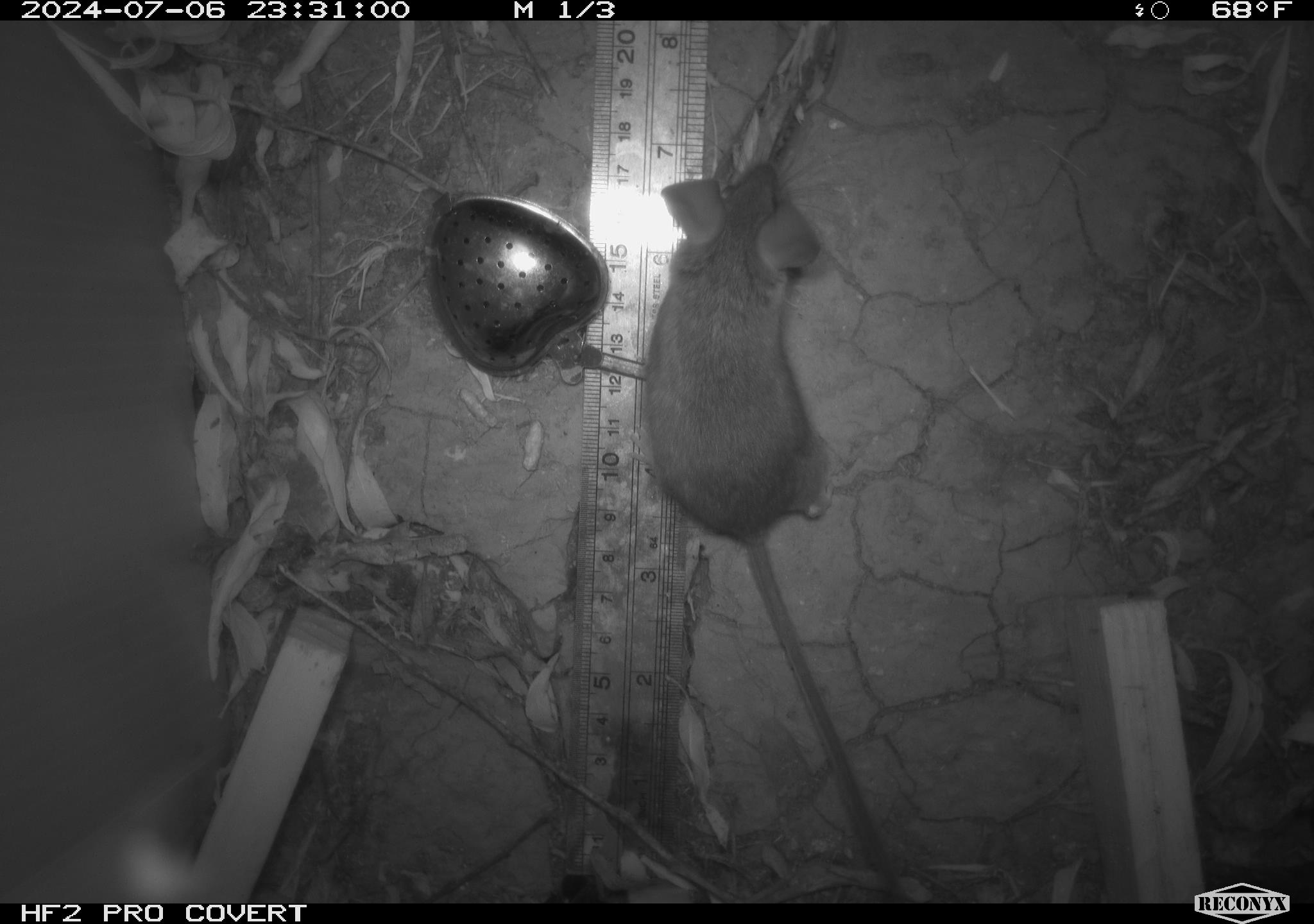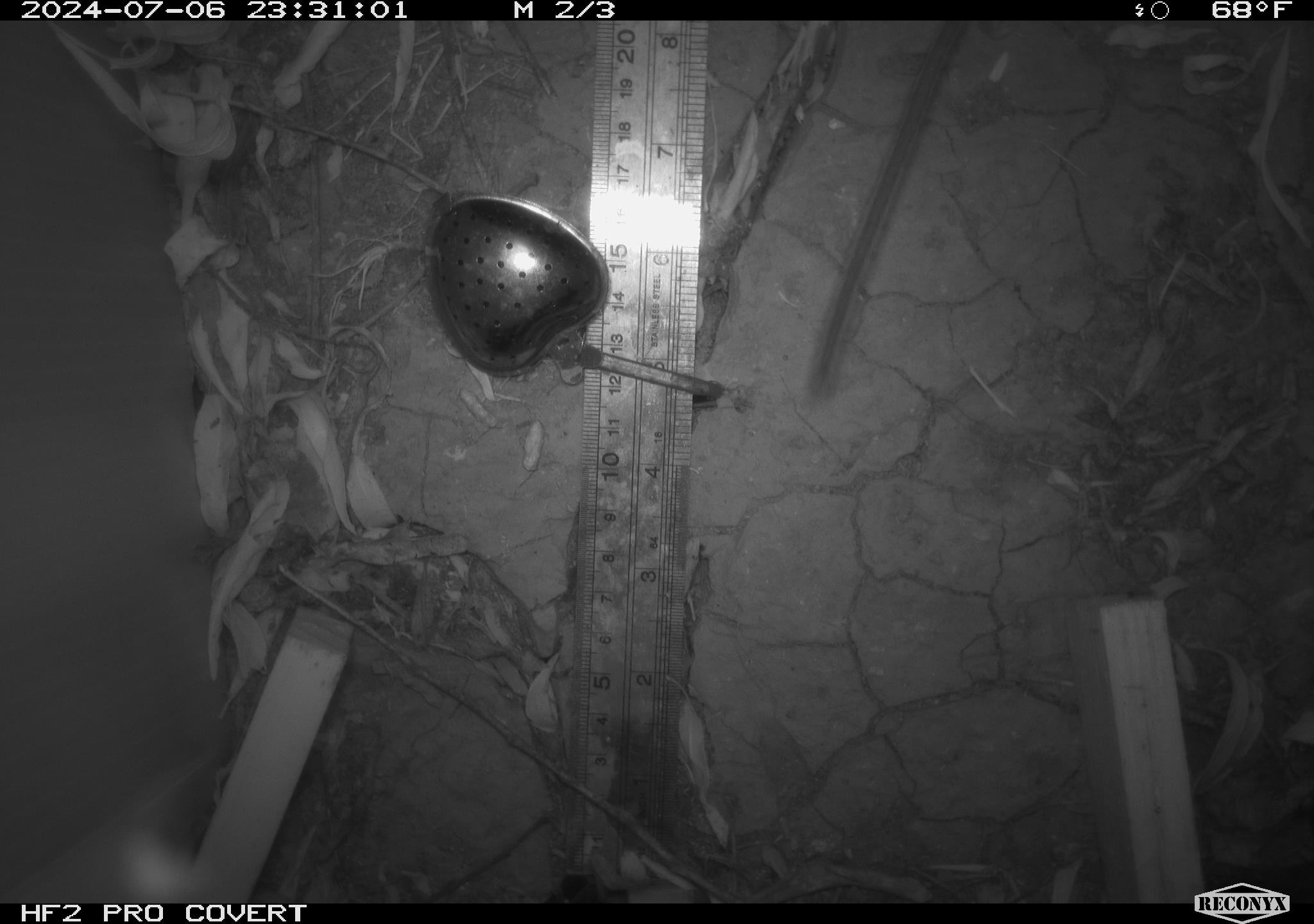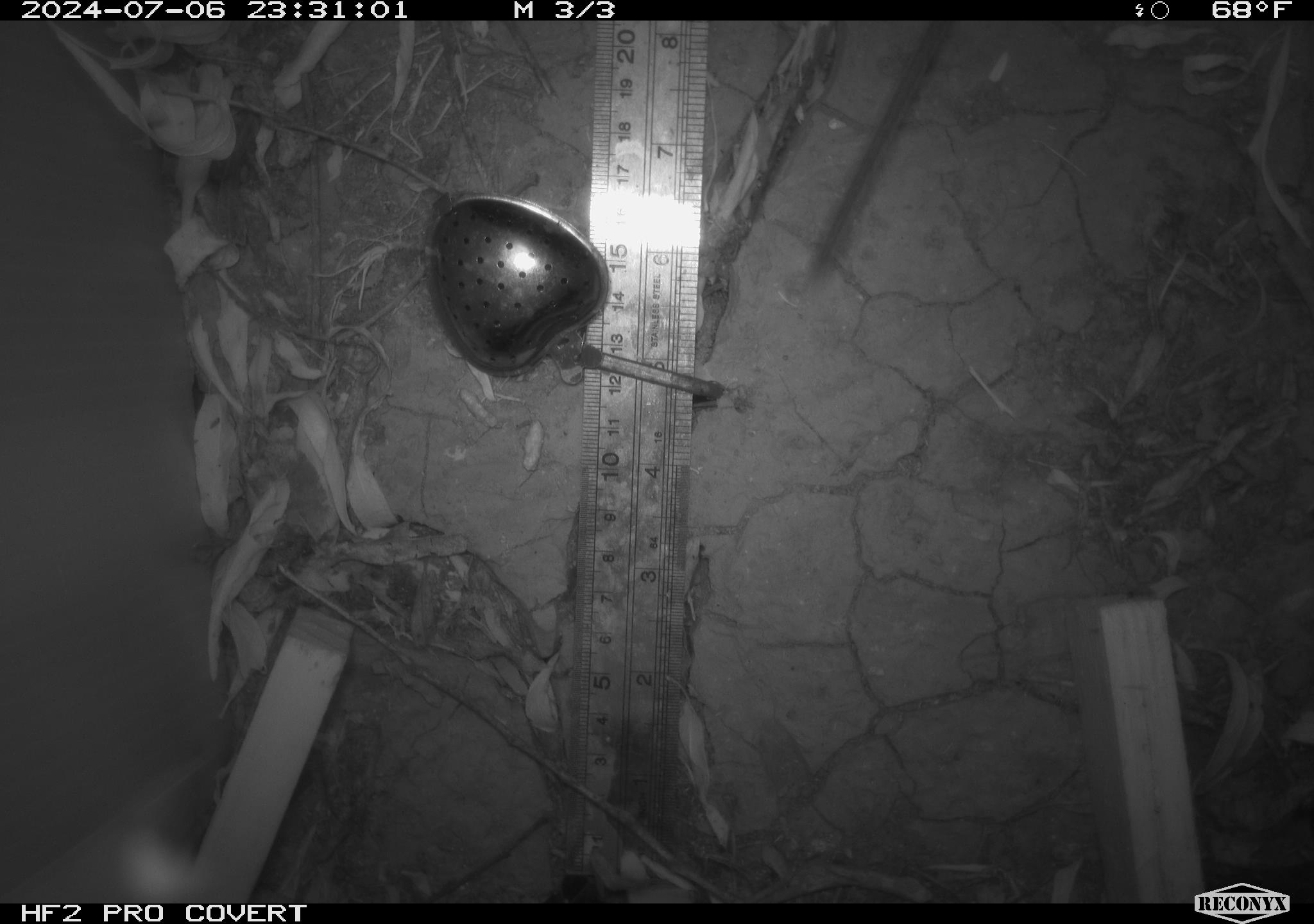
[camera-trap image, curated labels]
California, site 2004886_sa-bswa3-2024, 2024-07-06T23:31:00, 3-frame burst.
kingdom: Animalia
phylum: Chordata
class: Mammalia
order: Rodentia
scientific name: Rodentia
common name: mouse species